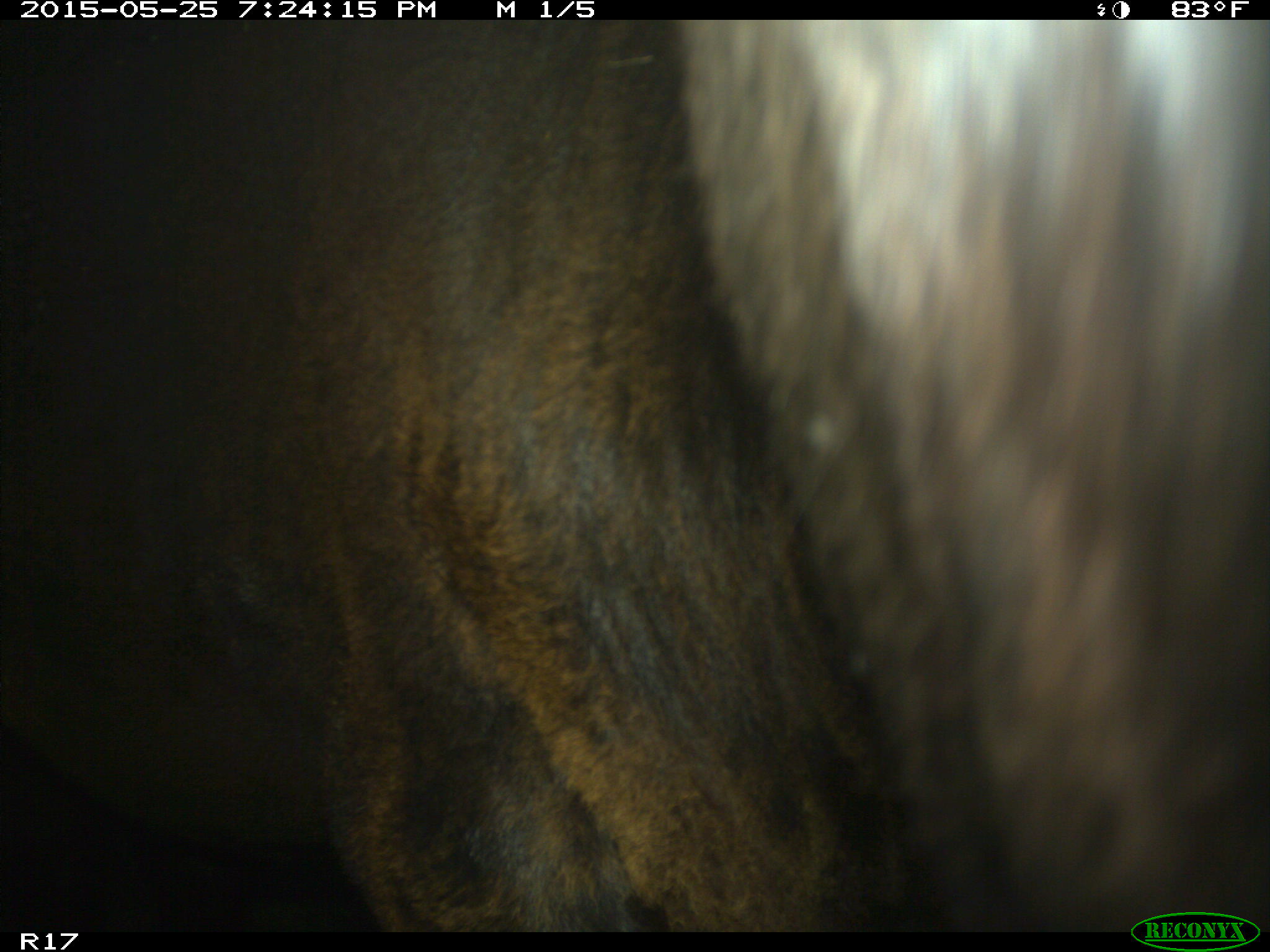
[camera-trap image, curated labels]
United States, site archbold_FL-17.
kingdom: Animalia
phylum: Chordata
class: Mammalia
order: Artiodactyla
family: Bovidae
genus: Bos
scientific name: Bos taurus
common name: domestic cow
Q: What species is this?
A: Bos taurus (domestic cow).